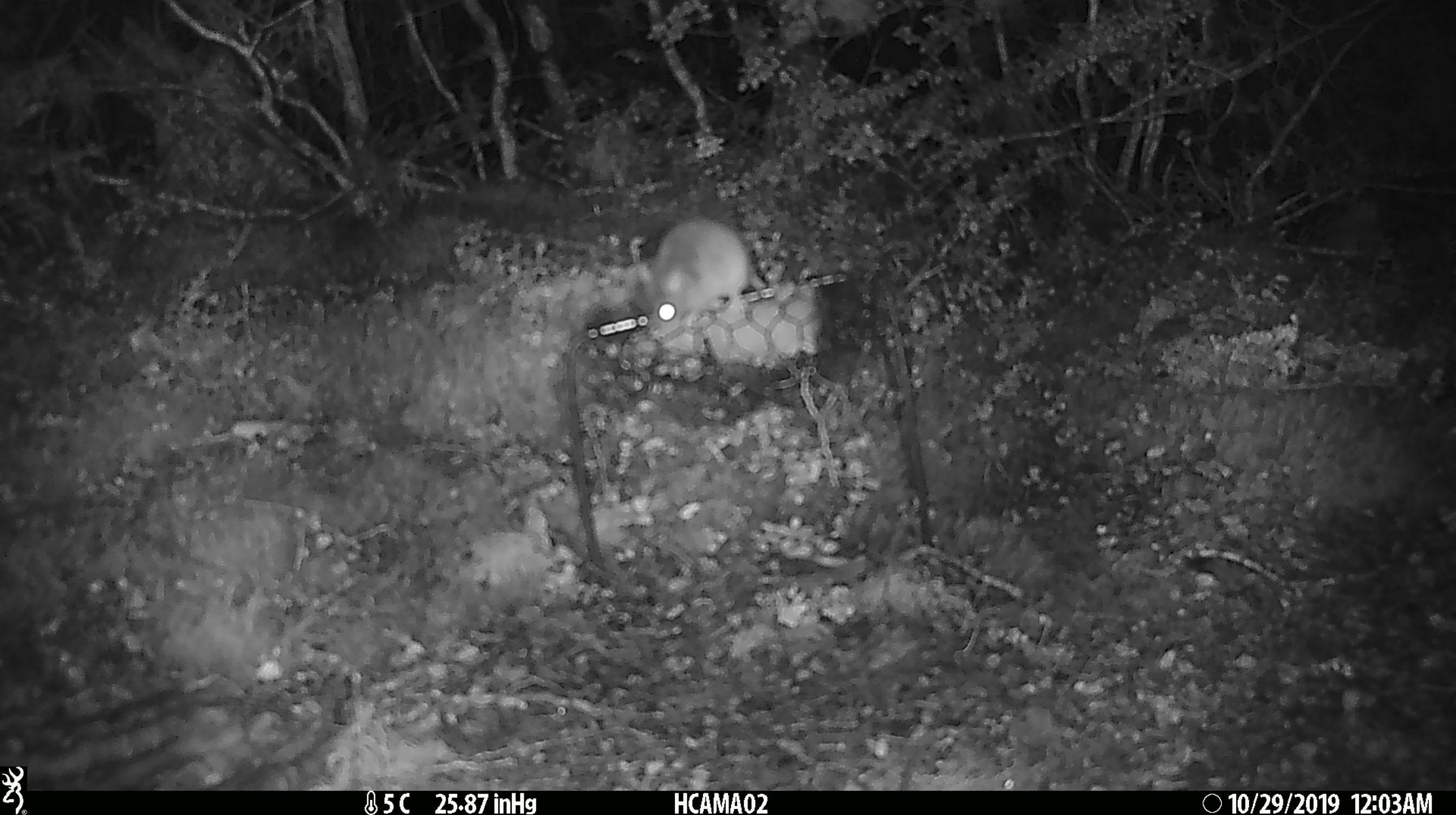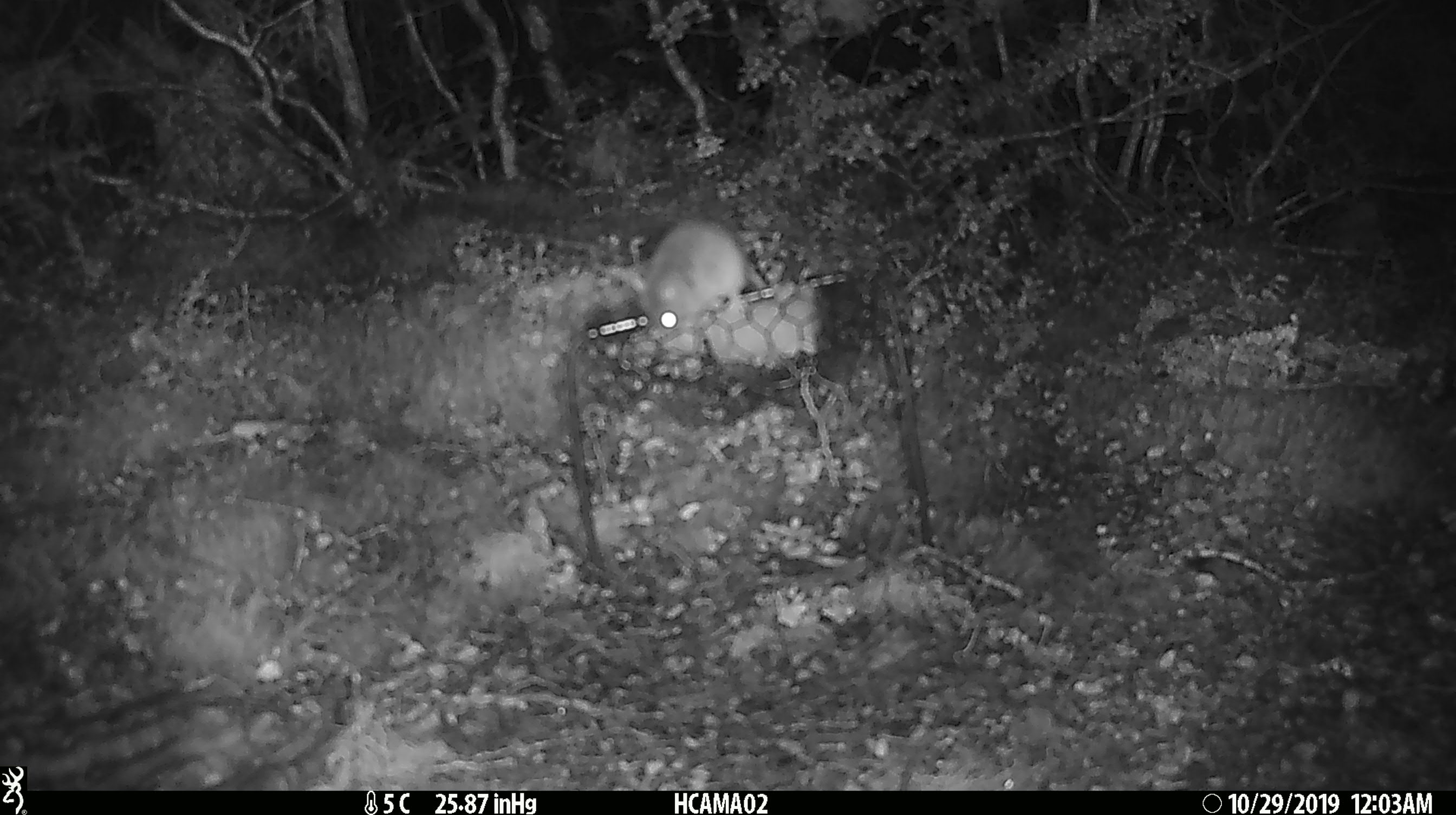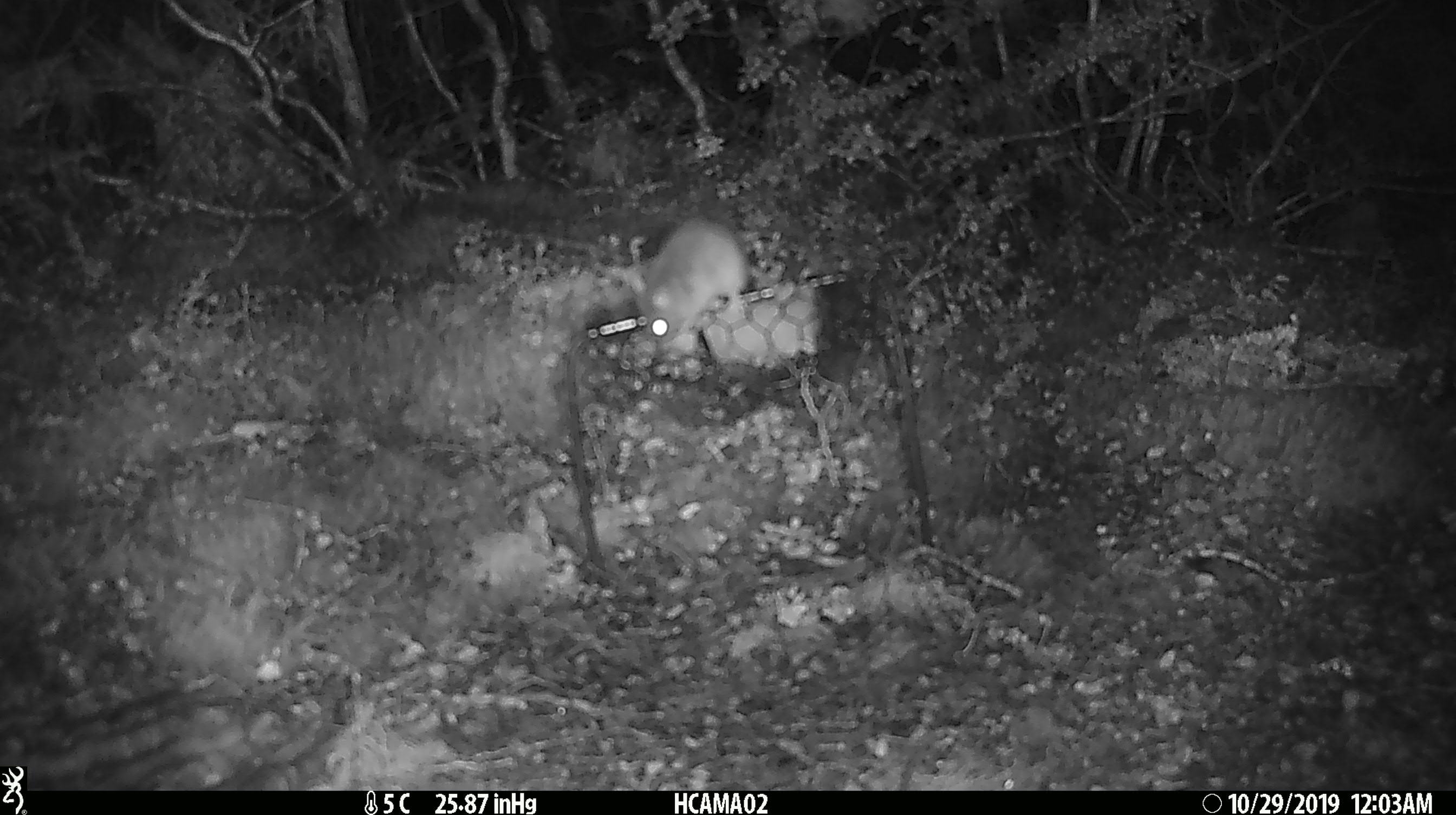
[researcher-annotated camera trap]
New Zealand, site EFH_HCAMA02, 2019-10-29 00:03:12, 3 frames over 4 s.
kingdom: Animalia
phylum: Chordata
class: Mammalia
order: Rodentia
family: Muridae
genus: Mus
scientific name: Mus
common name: mouse